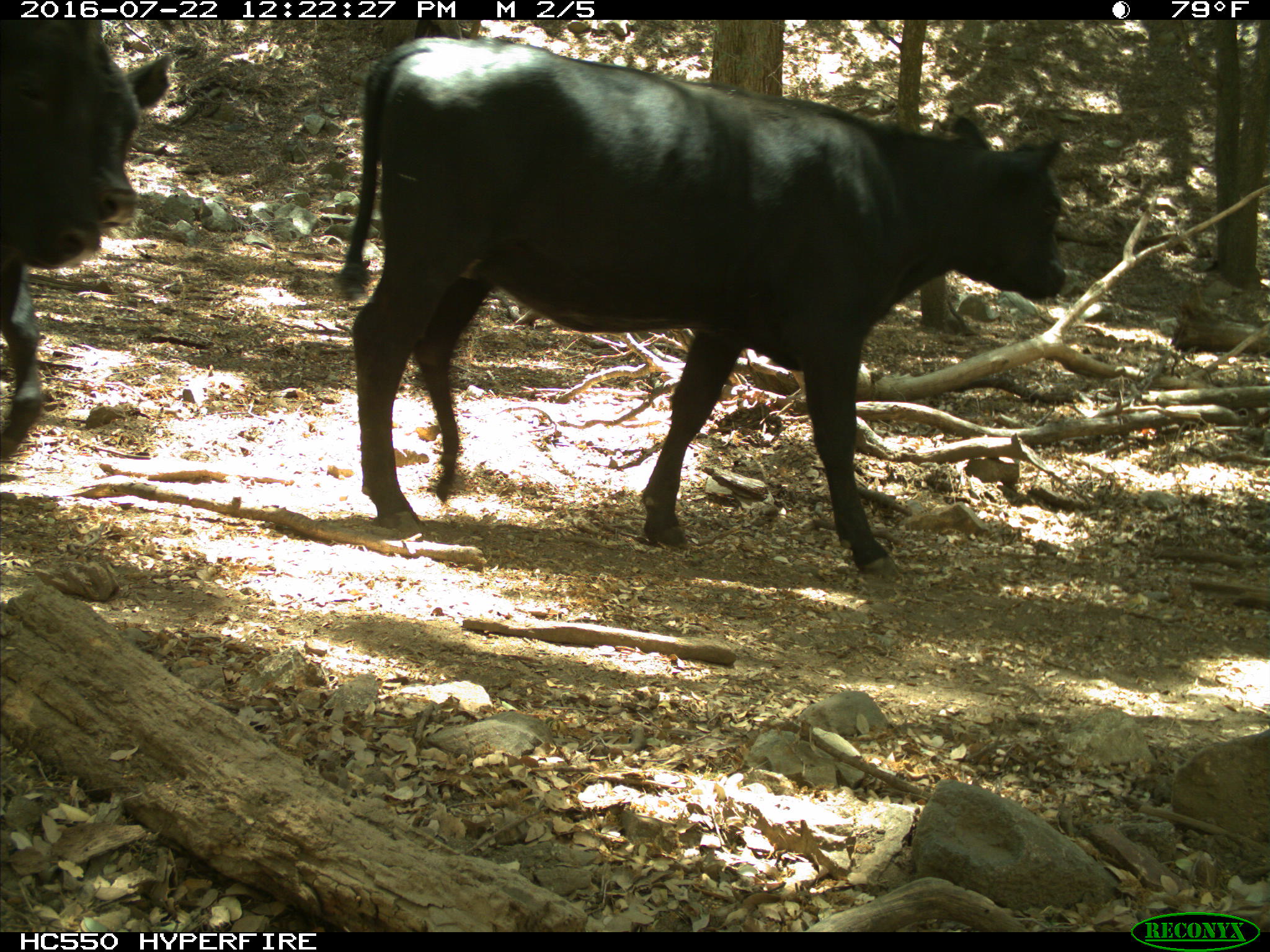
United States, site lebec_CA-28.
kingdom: Animalia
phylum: Chordata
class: Mammalia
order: Artiodactyla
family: Bovidae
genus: Bos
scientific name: Bos taurus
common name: domestic cow